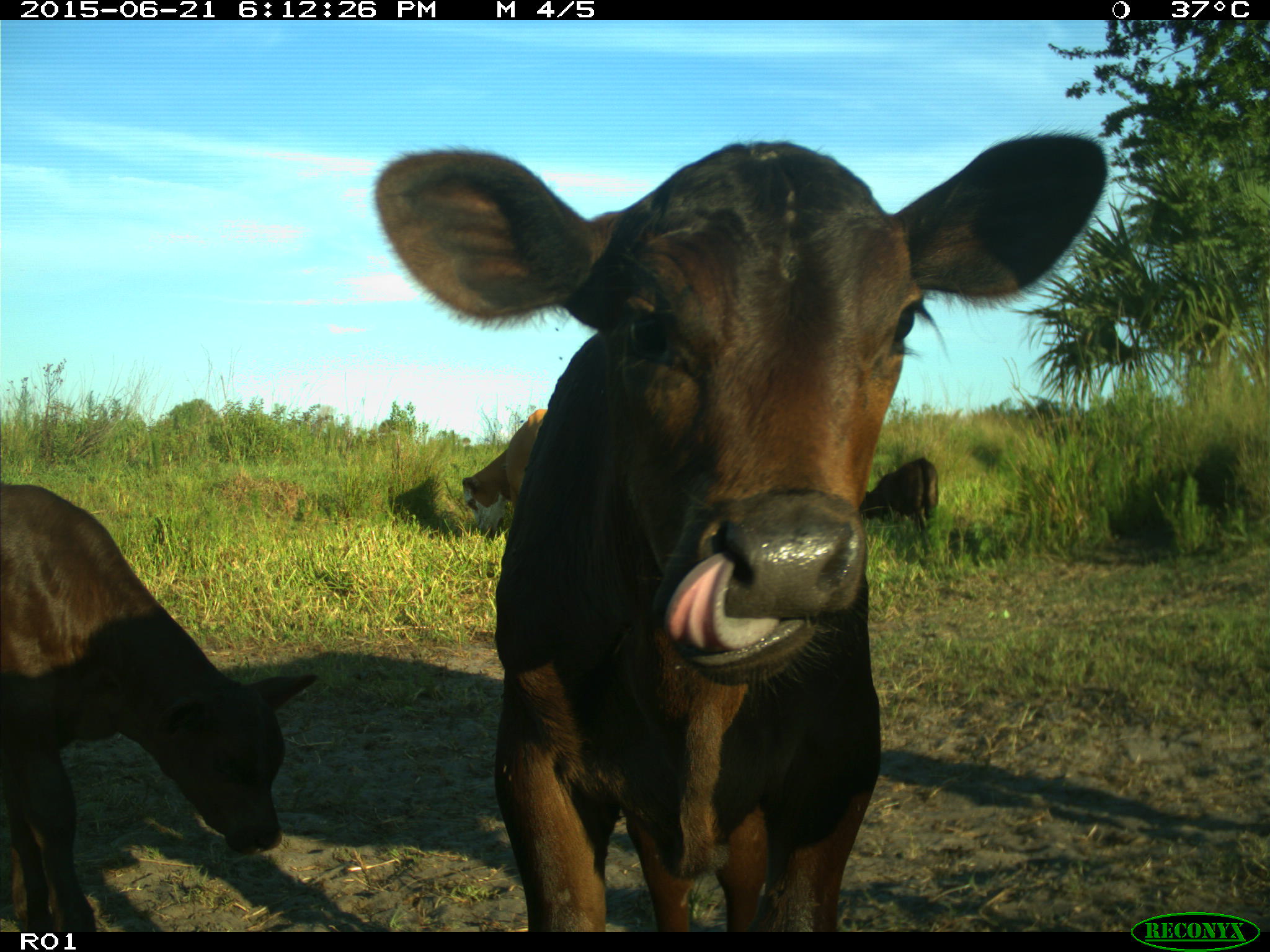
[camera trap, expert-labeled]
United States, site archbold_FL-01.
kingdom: Animalia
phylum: Chordata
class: Mammalia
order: Artiodactyla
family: Bovidae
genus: Bos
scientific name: Bos taurus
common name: domestic cow